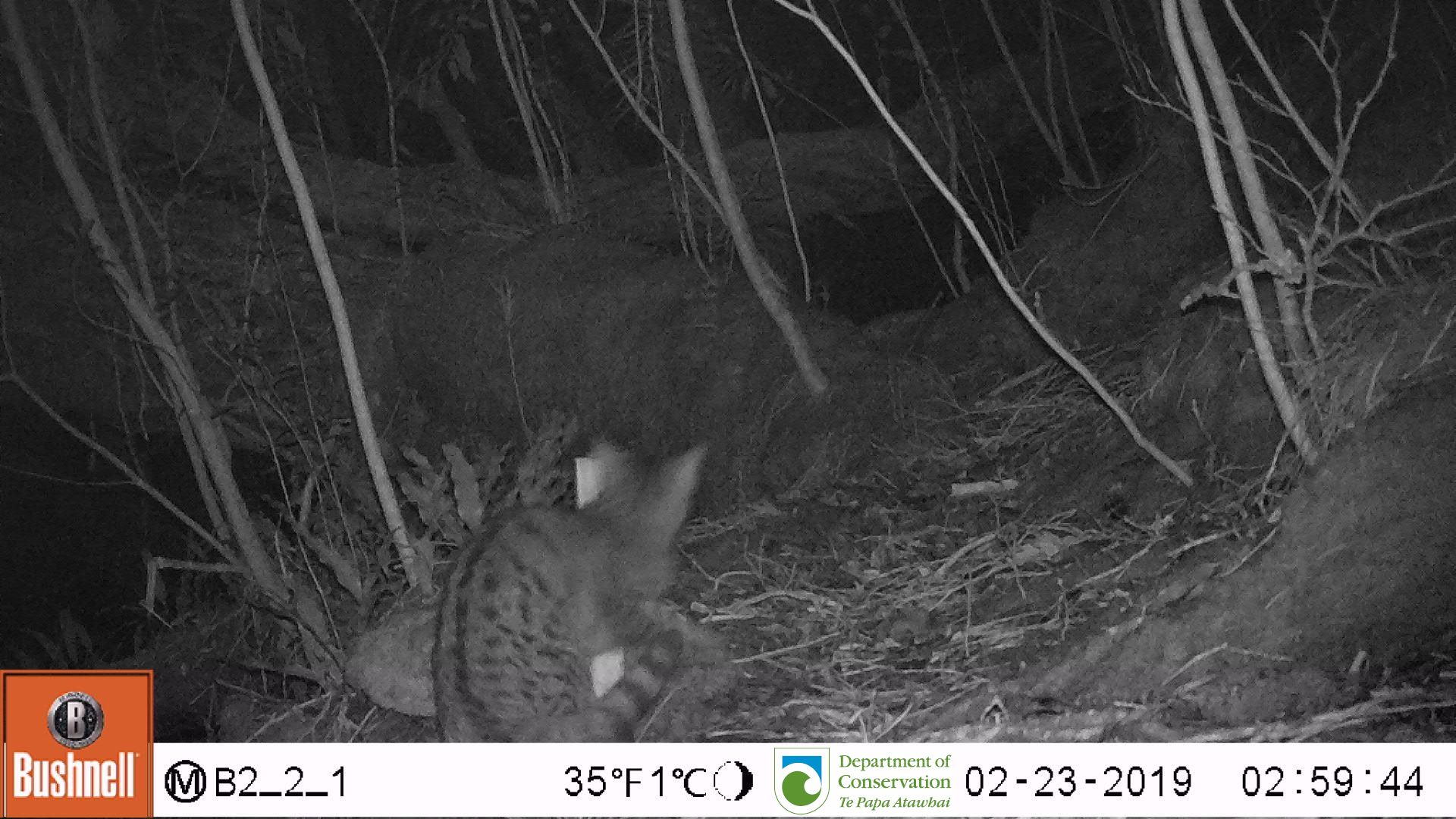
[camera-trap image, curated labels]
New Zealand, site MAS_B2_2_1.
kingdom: Animalia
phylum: Chordata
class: Mammalia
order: Carnivora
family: Felidae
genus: Felis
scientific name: Felis catus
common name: domestic cat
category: cat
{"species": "cat (domestic cat) (Felis catus)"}